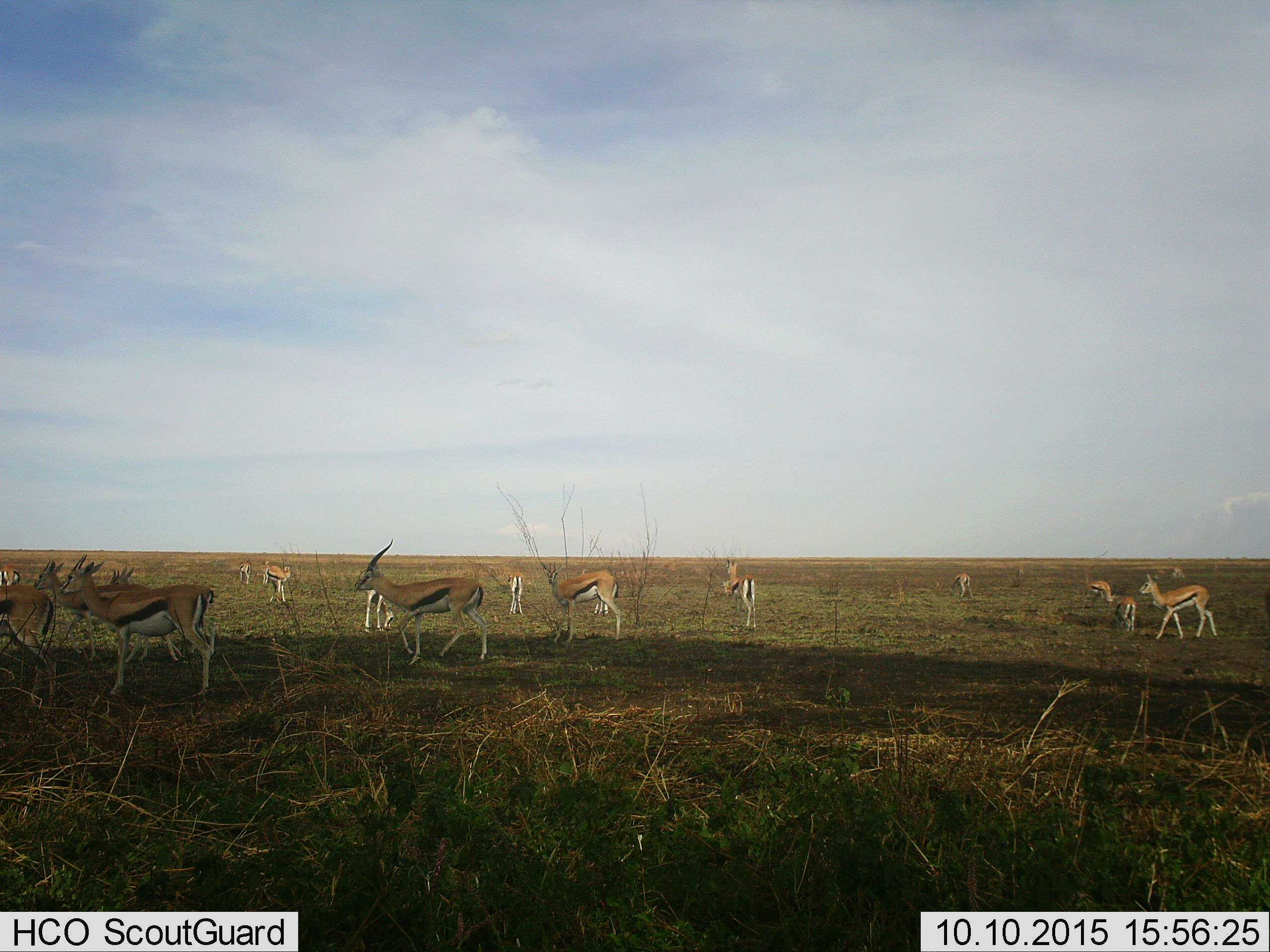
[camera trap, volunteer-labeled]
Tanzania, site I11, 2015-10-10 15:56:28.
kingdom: Animalia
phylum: Chordata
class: Mammalia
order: Artiodactyla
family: Bovidae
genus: Eudorcas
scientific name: Eudorcas thomsonii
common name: thomson's gazelle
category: gazellethomsons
Gazellethomsons (thomson's gazelle) (Eudorcas thomsonii), count 11-50. Behavior (volunteer vote fractions): standing 88%, resting 0%, moving 75%, interacting 0%. Young present (vote fraction): 12%. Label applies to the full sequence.